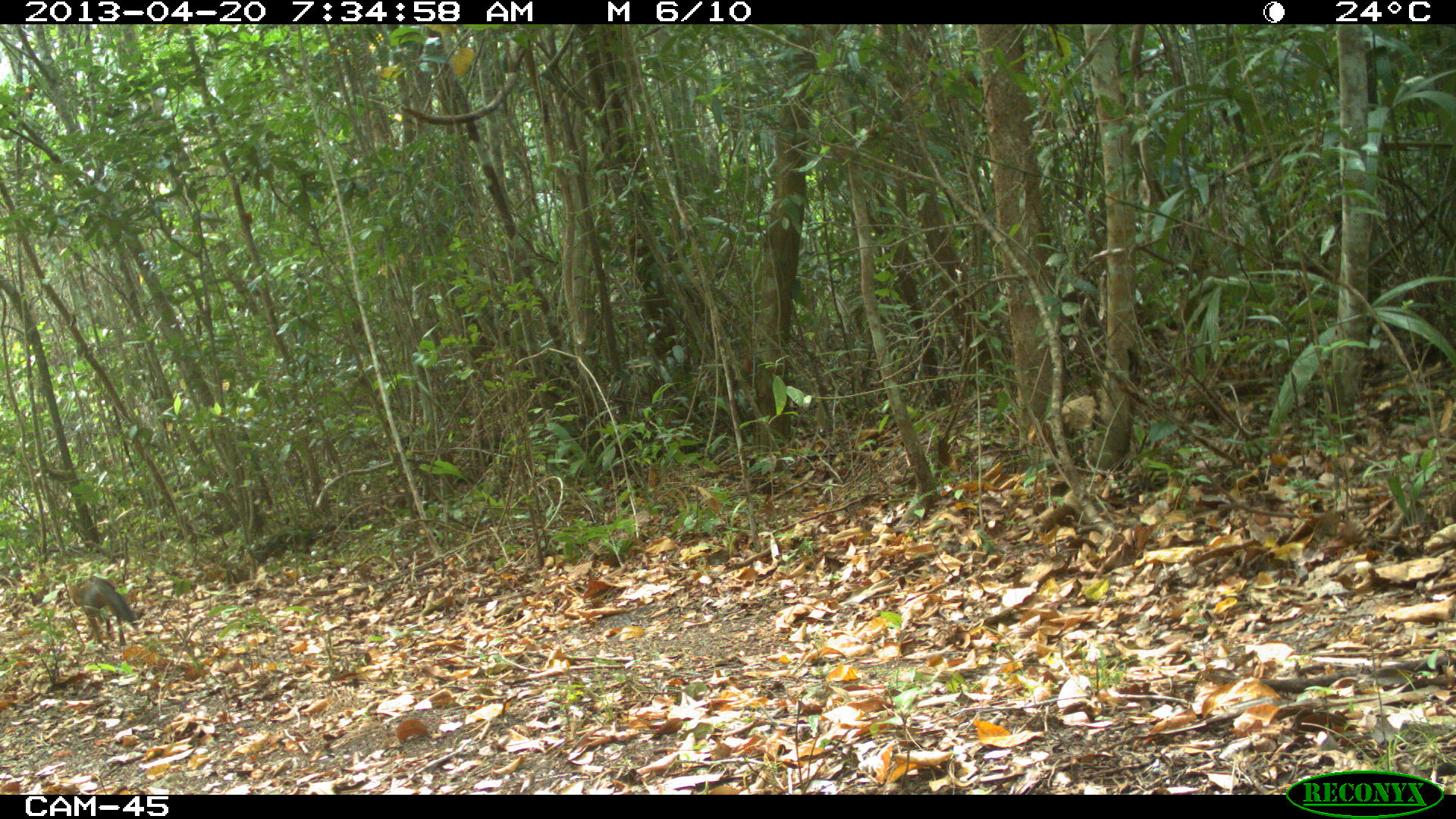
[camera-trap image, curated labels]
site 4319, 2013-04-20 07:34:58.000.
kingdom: Animalia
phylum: Chordata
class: Mammalia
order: Carnivora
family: Canidae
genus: Urocyon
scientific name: Urocyon cinereoargenteus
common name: gray fox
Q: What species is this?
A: Urocyon cinereoargenteus (gray fox).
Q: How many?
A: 1.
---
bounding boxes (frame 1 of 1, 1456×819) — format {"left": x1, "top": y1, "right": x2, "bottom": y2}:
urocyon cinereoargenteus: {"left": 66, "top": 576, "right": 140, "bottom": 646}